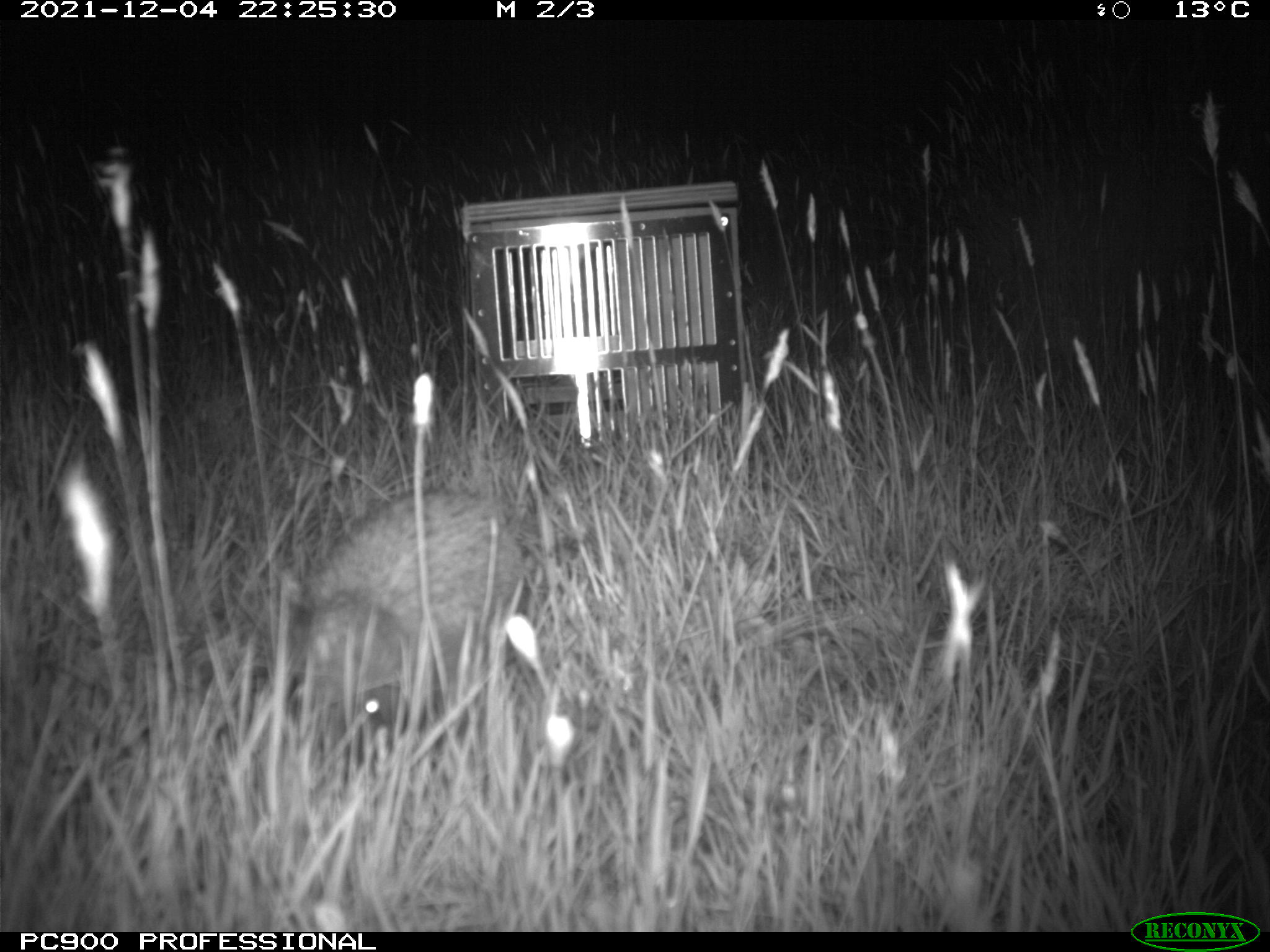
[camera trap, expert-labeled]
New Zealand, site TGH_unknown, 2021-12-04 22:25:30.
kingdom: Animalia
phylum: Chordata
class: Mammalia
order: Eulipotyphla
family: Erinaceidae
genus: Erinaceus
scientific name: Erinaceus europaeus europaeus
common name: european hedgehog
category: hedgehog